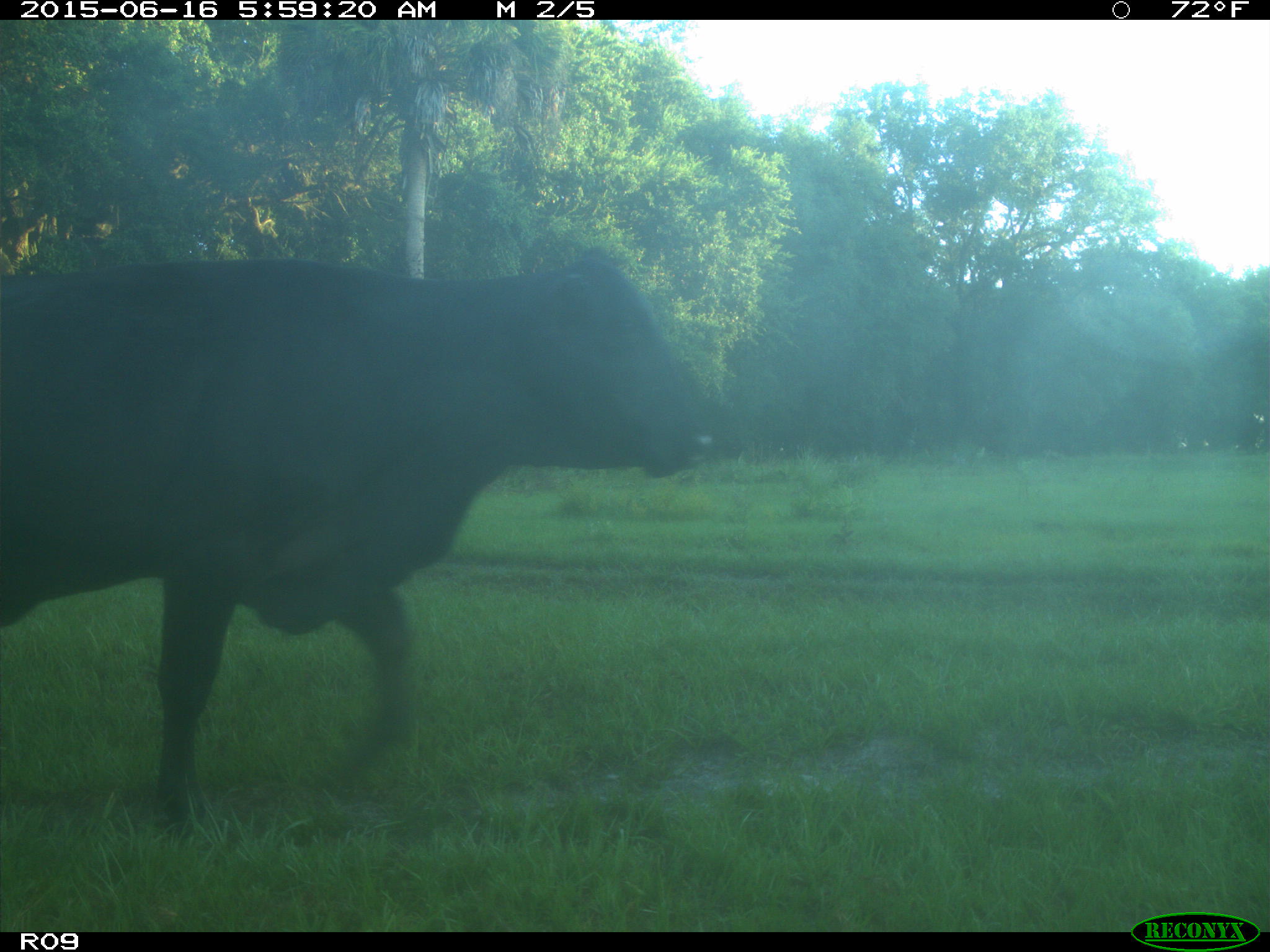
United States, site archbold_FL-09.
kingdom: Animalia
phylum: Chordata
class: Mammalia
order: Artiodactyla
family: Bovidae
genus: Bos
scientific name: Bos taurus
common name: domestic cow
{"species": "Bos taurus (domestic cow)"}